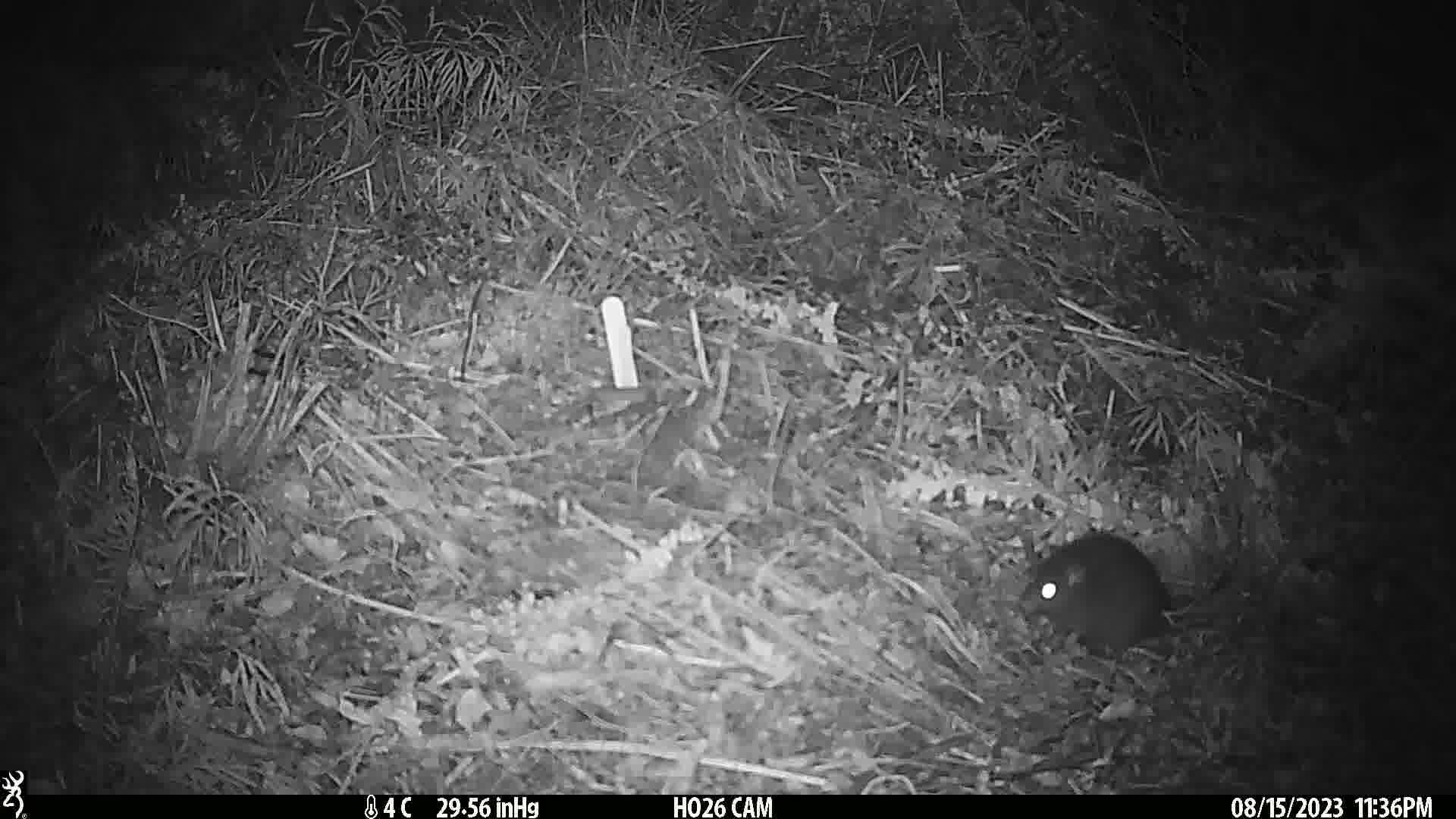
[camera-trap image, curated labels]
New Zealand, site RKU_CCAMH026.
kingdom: Animalia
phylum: Chordata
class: Mammalia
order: Rodentia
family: Muridae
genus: Rattus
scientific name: Rattus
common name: rat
Rat (Rattus).